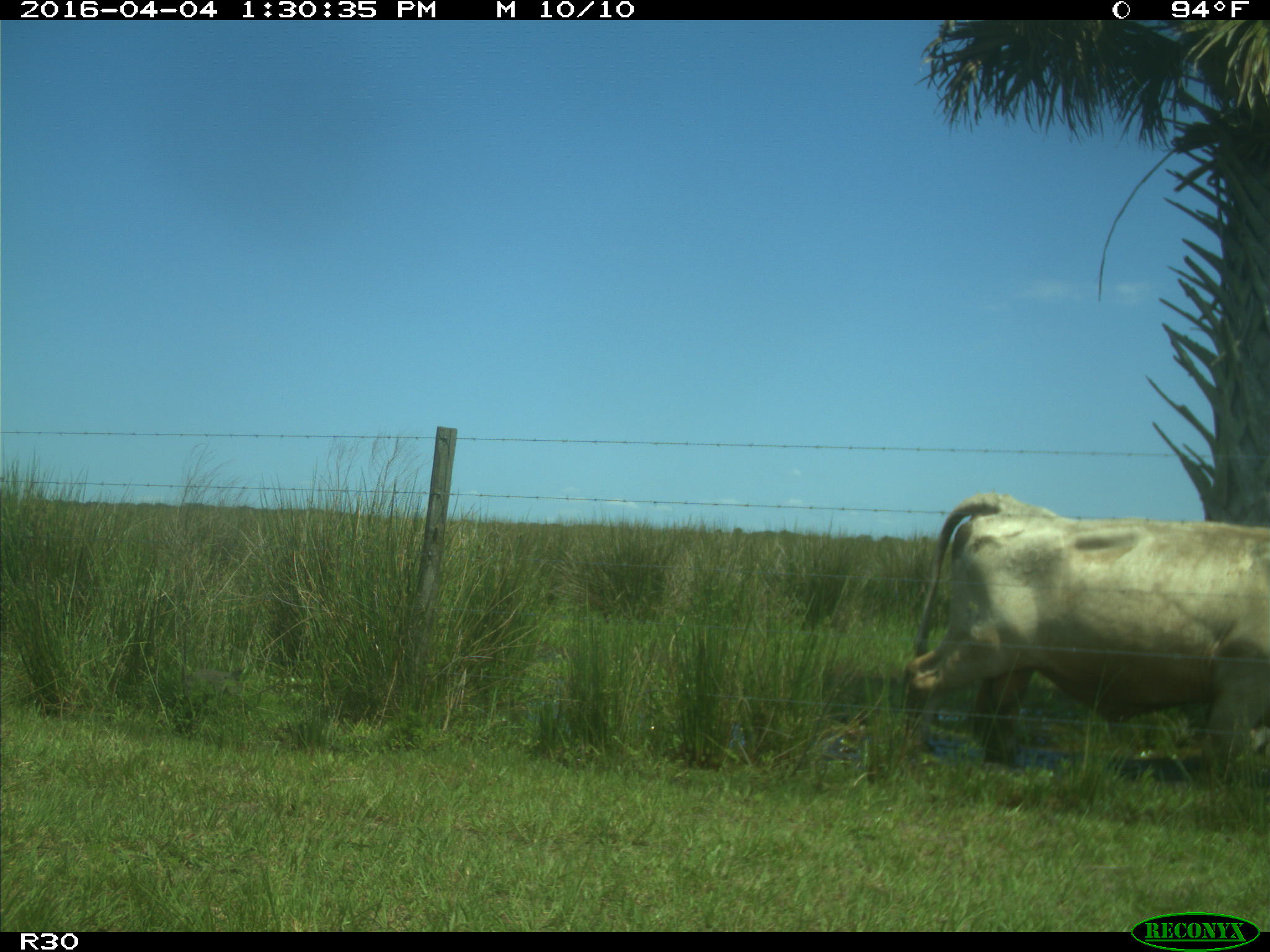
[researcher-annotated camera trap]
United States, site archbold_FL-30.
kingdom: Animalia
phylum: Chordata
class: Mammalia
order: Artiodactyla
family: Bovidae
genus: Bos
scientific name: Bos taurus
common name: domestic cow